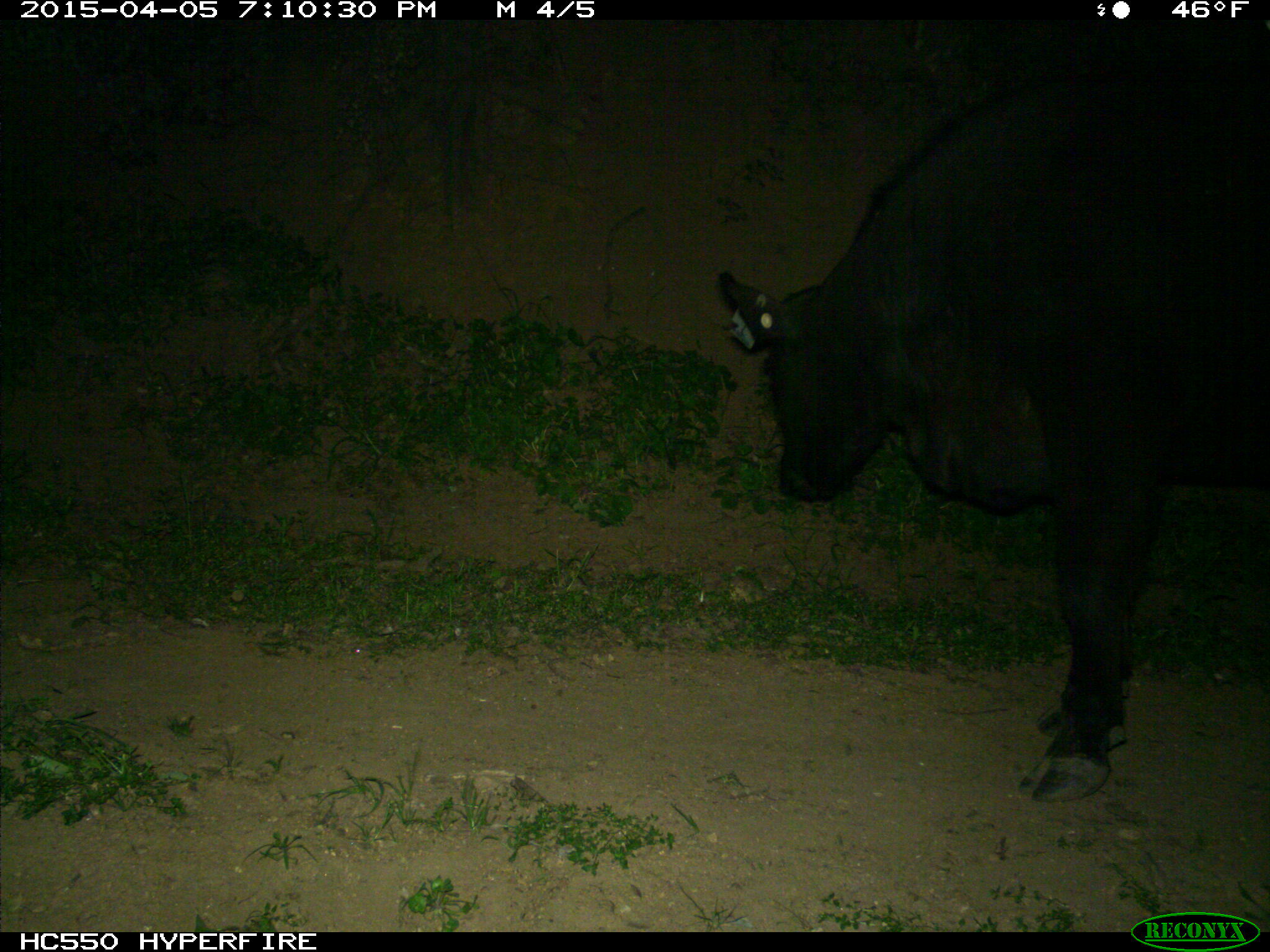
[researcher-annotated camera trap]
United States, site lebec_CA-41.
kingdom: Animalia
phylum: Chordata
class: Mammalia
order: Artiodactyla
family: Bovidae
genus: Bos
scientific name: Bos taurus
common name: domestic cow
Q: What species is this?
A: Bos taurus (domestic cow).